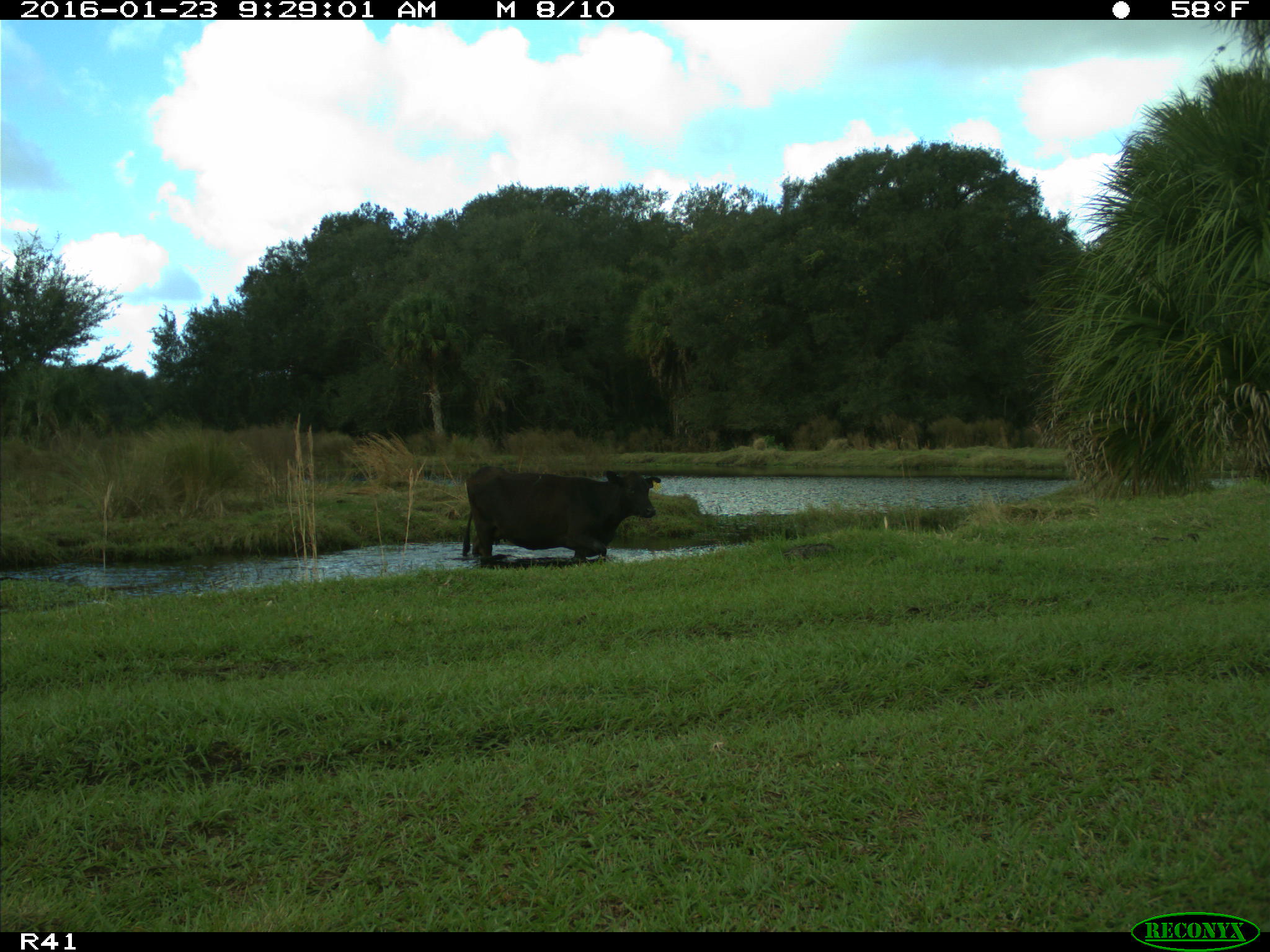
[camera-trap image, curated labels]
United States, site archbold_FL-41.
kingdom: Animalia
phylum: Chordata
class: Mammalia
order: Artiodactyla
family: Bovidae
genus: Bos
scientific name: Bos taurus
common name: domestic cow